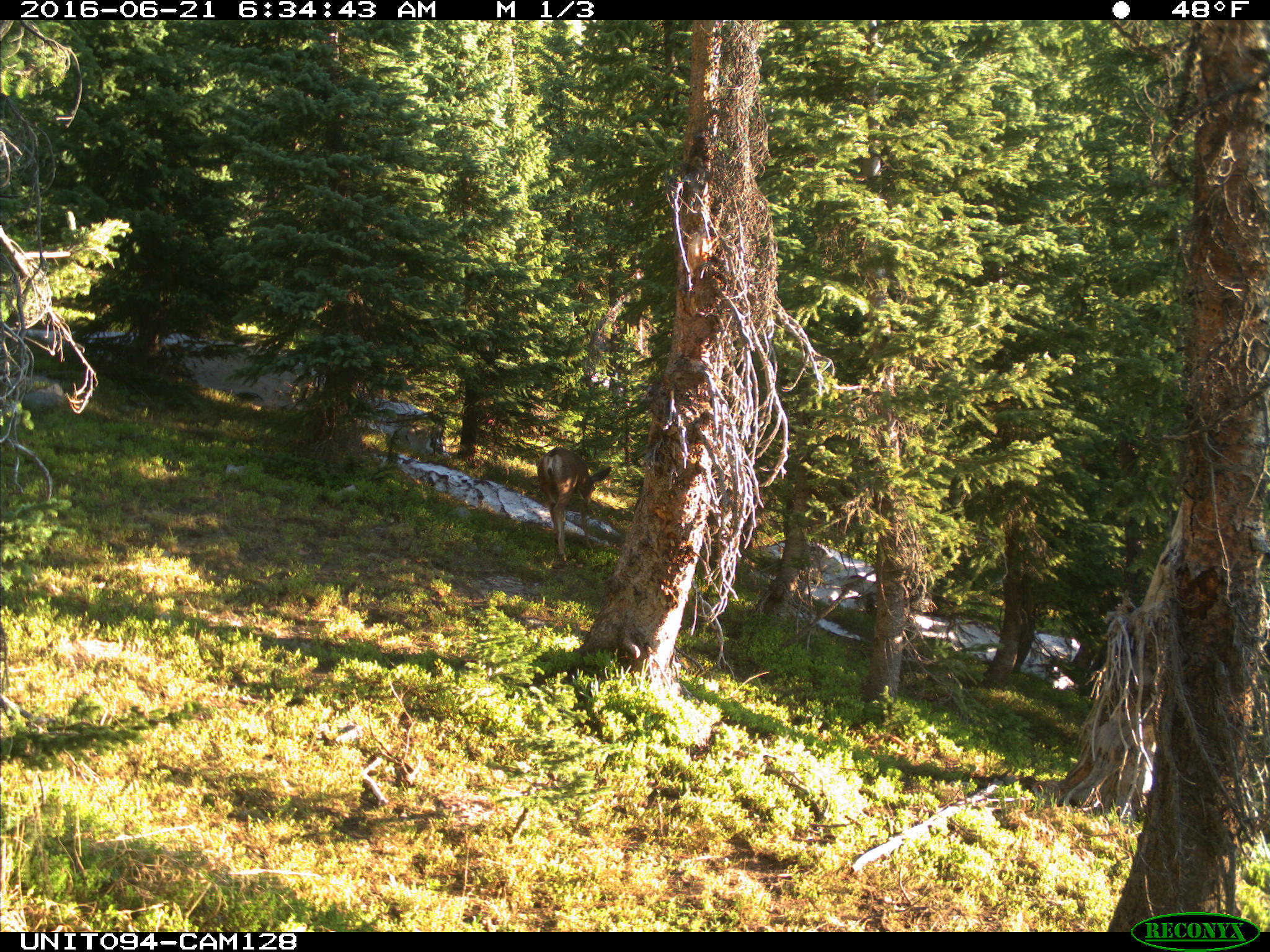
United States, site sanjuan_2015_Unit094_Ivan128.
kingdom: Animalia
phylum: Chordata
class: Mammalia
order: Artiodactyla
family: Cervidae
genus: Odocoileus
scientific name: Odocoileus hemionus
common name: mule deer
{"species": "Odocoileus hemionus (mule deer)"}